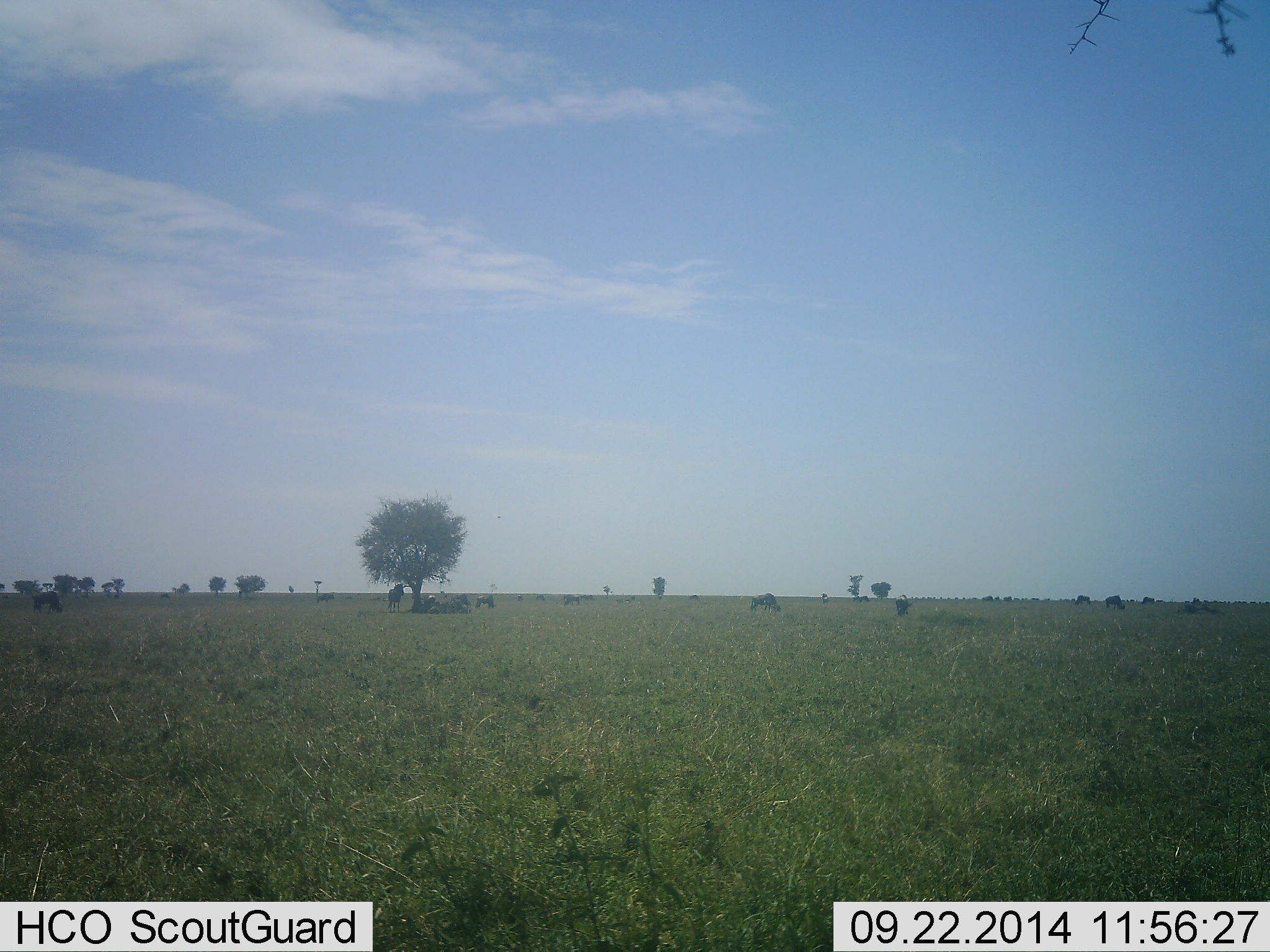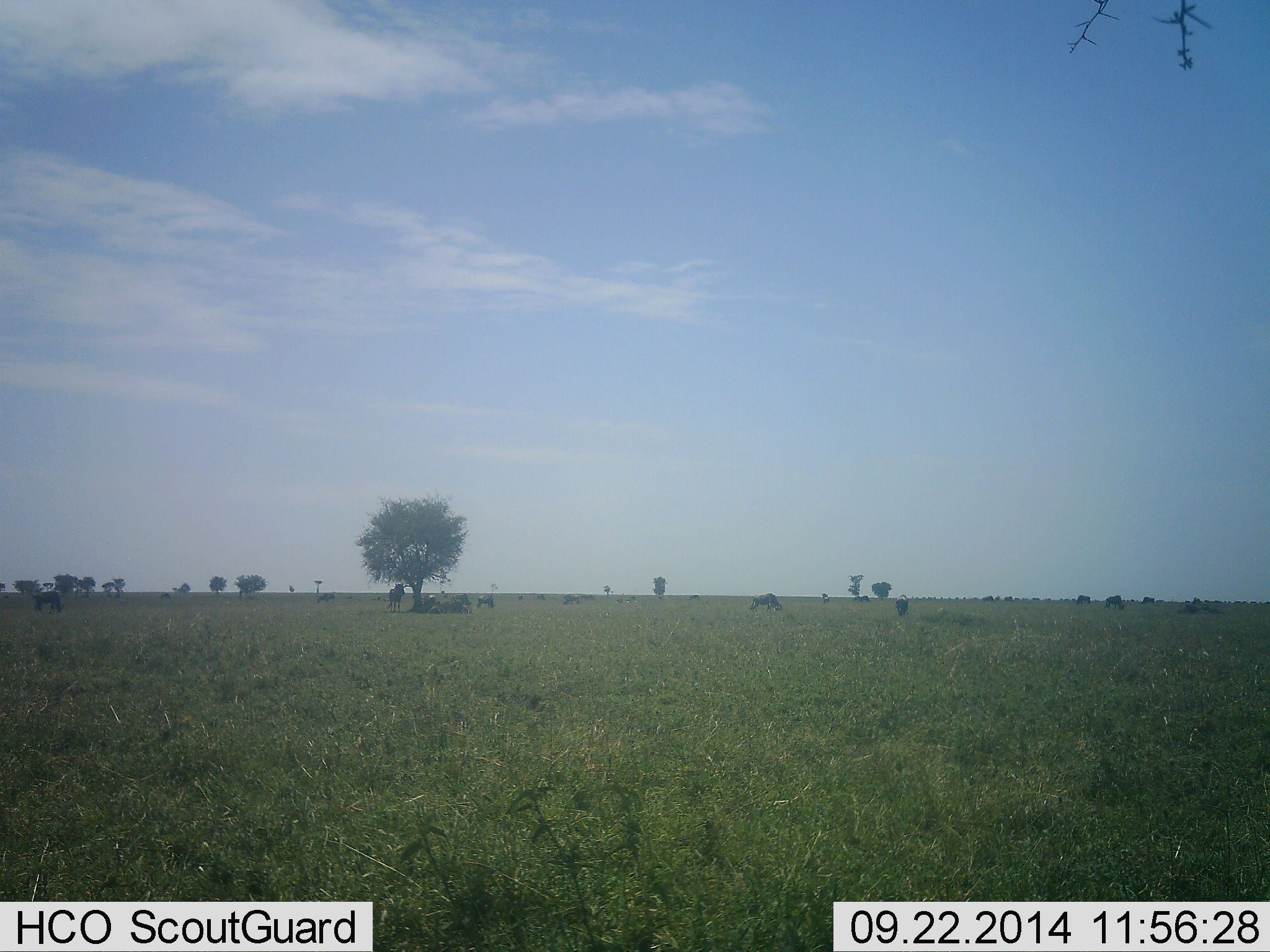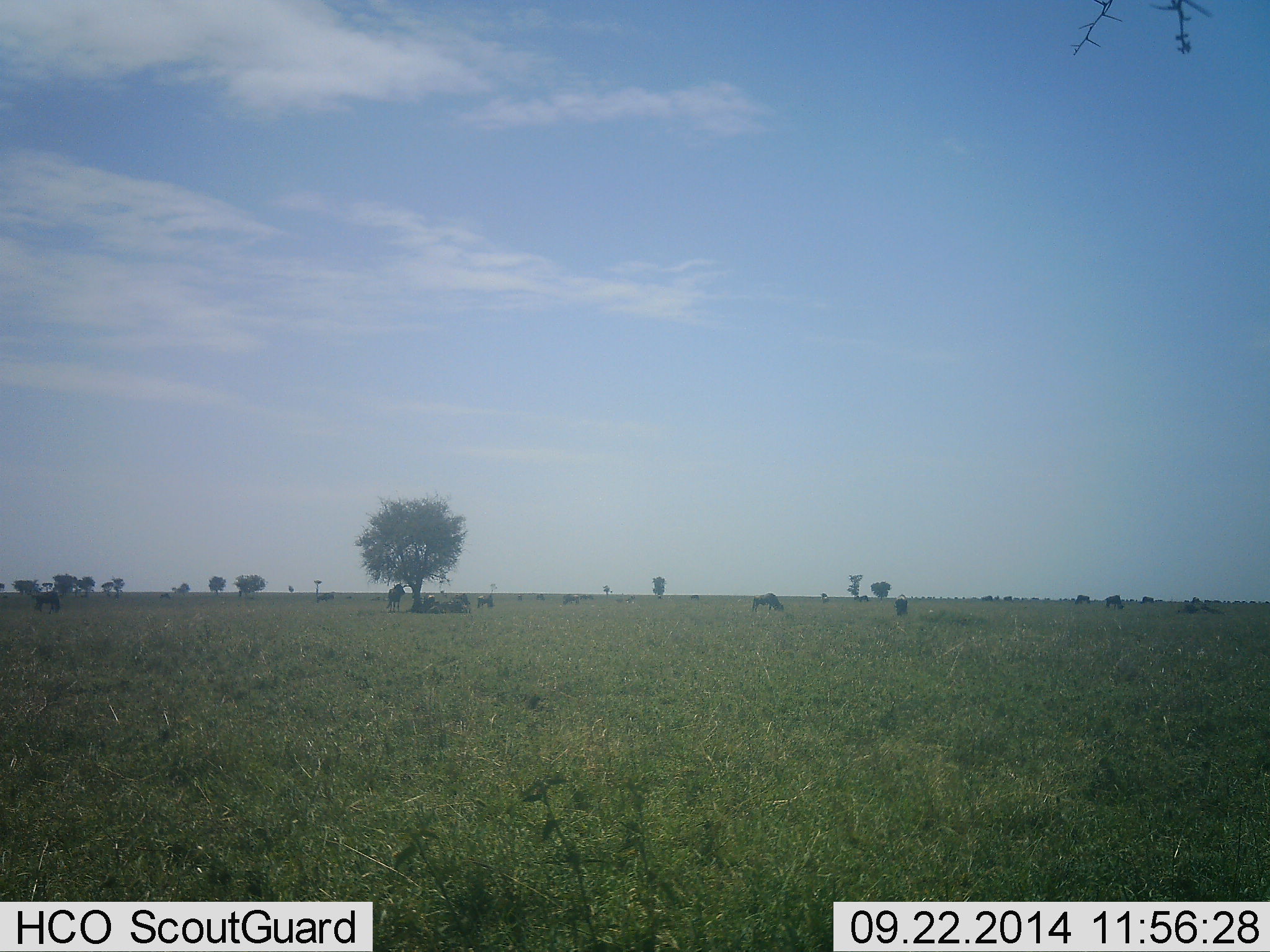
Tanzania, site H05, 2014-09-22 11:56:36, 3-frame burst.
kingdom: Animalia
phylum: Chordata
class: Mammalia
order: Artiodactyla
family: Bovidae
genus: Connochaetes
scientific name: Connochaetes taurinus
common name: blue wildebeest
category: wildebeest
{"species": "wildebeest (blue wildebeest) (Connochaetes taurinus)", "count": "11-50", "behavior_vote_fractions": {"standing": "60%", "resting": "40%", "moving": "20%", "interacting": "0%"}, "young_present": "0%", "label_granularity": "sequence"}